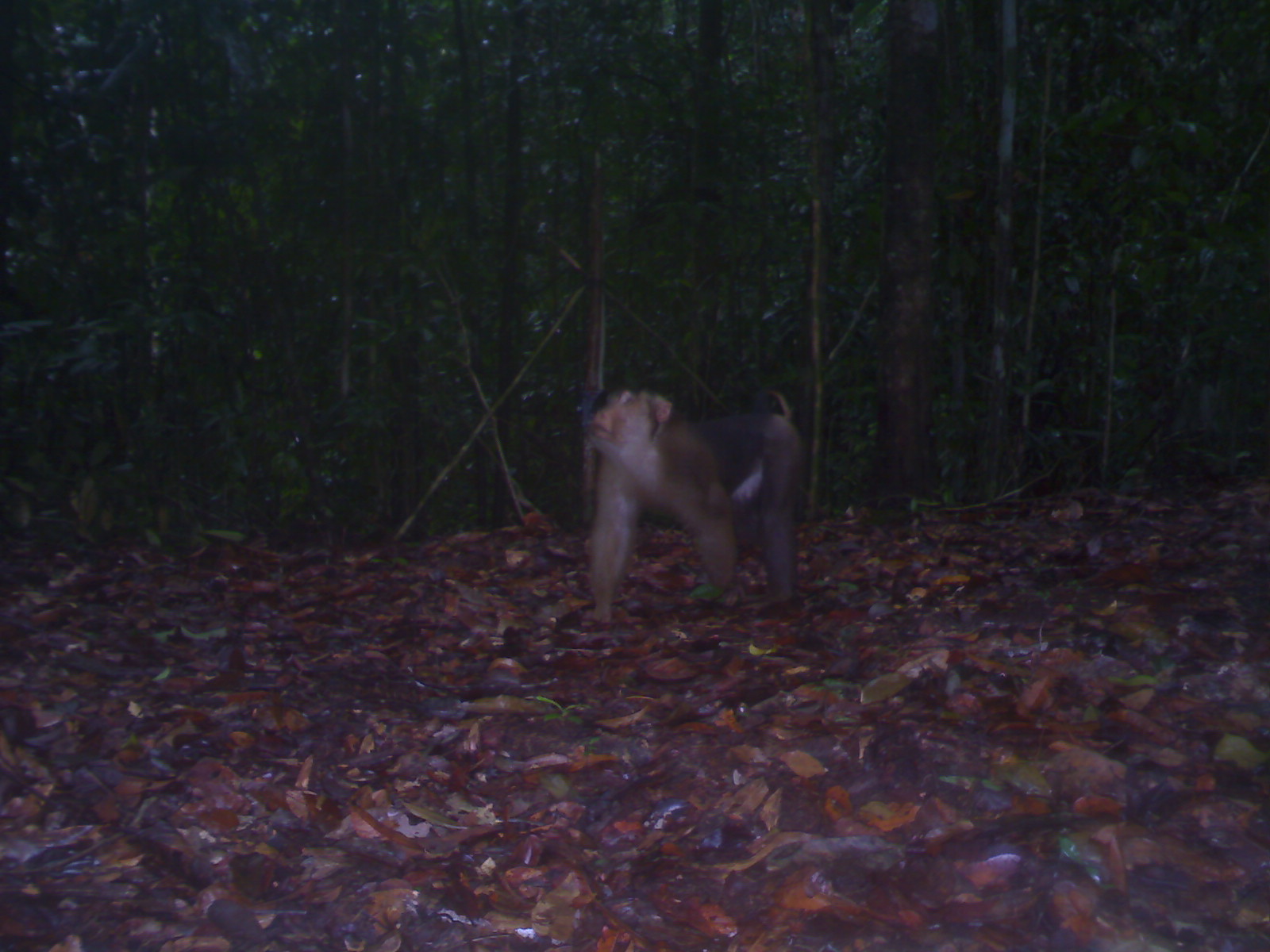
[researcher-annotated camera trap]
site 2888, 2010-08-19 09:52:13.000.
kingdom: Animalia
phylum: Chordata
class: Mammalia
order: Primates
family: Cercopithecidae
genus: Macaca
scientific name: Macaca nemestrina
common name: southern pig-tailed macaque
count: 1